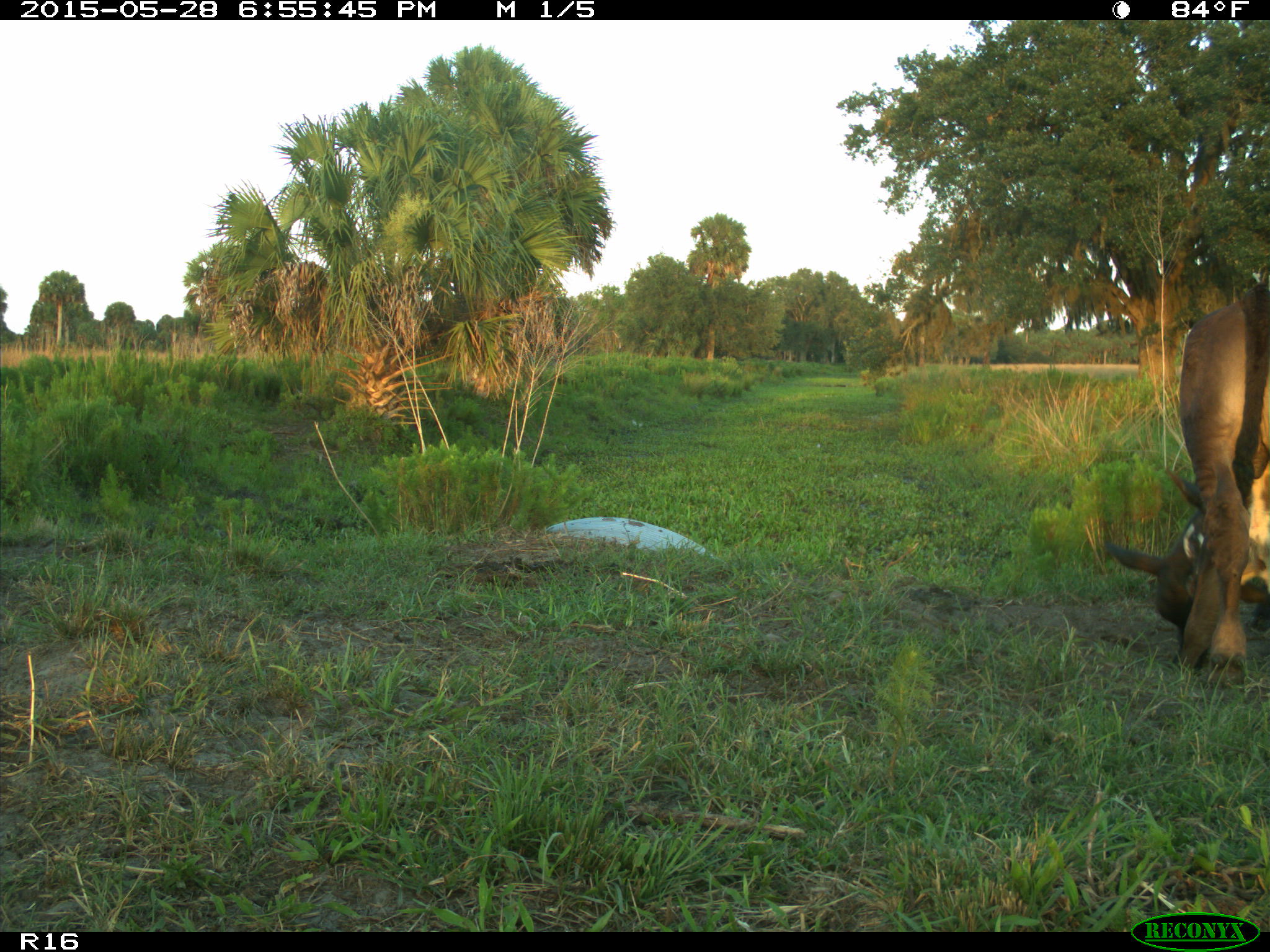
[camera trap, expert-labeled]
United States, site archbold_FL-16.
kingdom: Animalia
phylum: Chordata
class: Mammalia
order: Artiodactyla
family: Bovidae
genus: Bos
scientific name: Bos taurus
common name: domestic cow